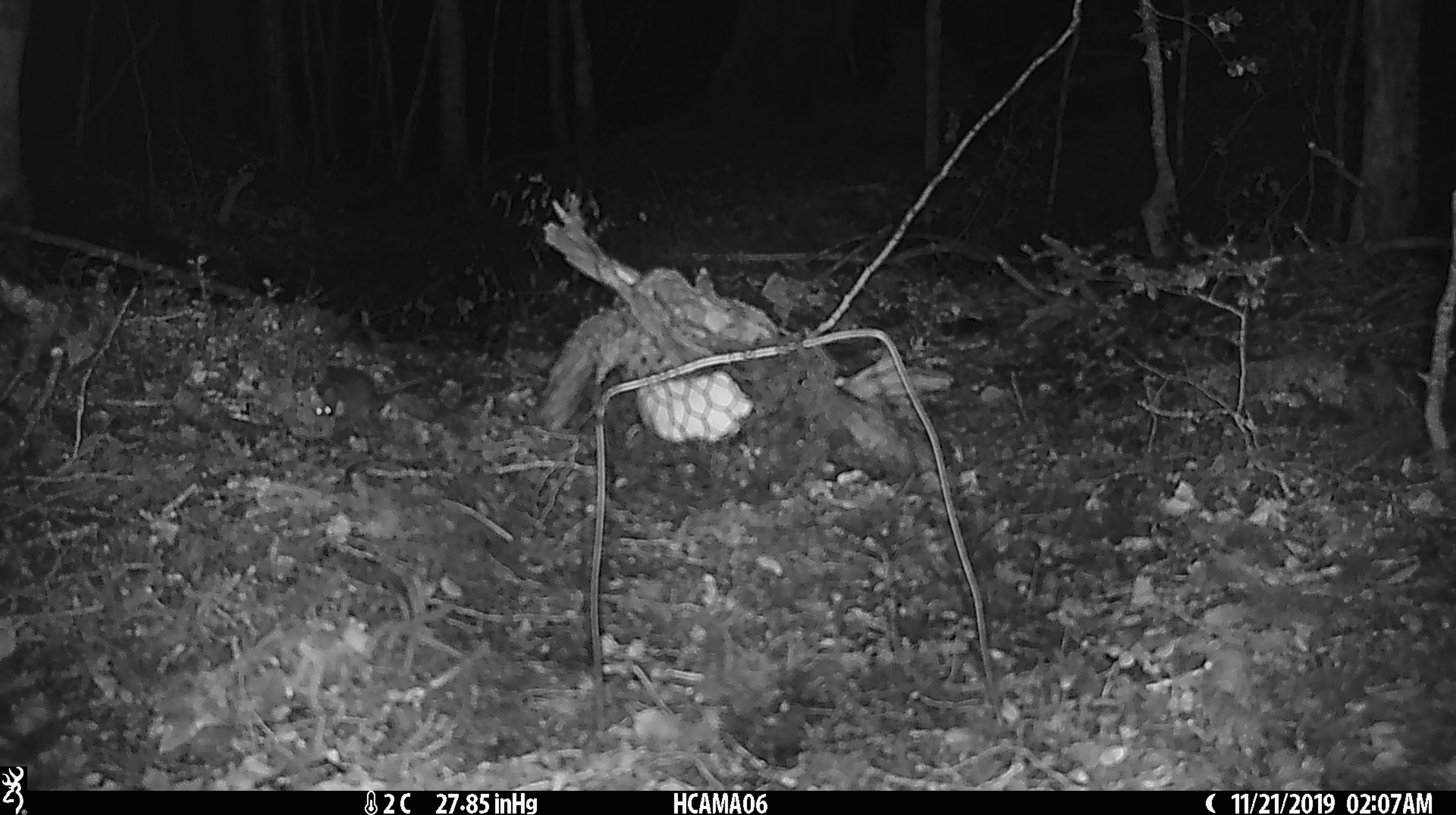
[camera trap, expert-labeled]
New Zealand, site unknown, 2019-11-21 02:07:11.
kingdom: Animalia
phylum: Chordata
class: Mammalia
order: Rodentia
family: Muridae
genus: Mus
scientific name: Mus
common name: mouse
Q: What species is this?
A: Mouse (Mus).